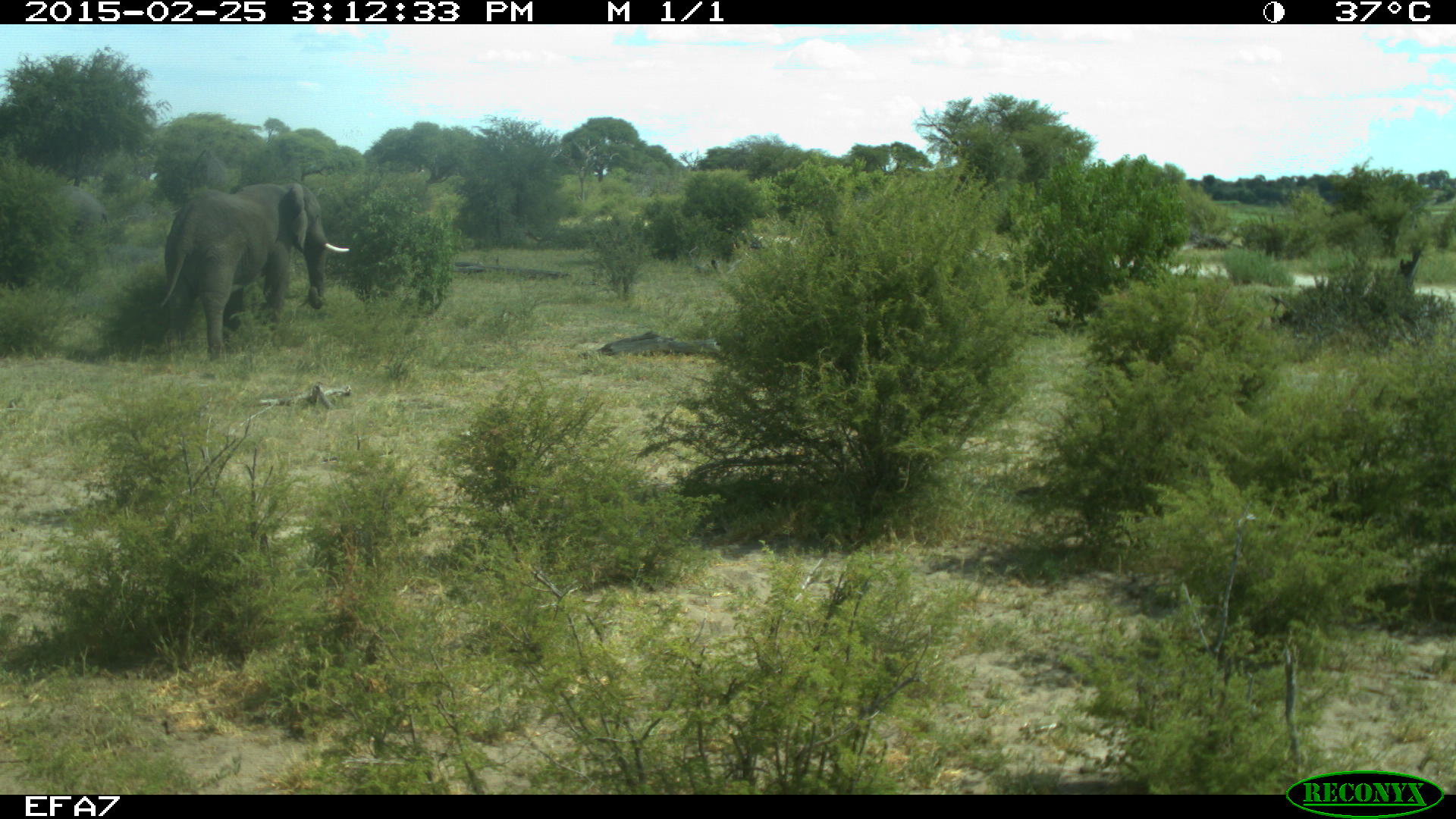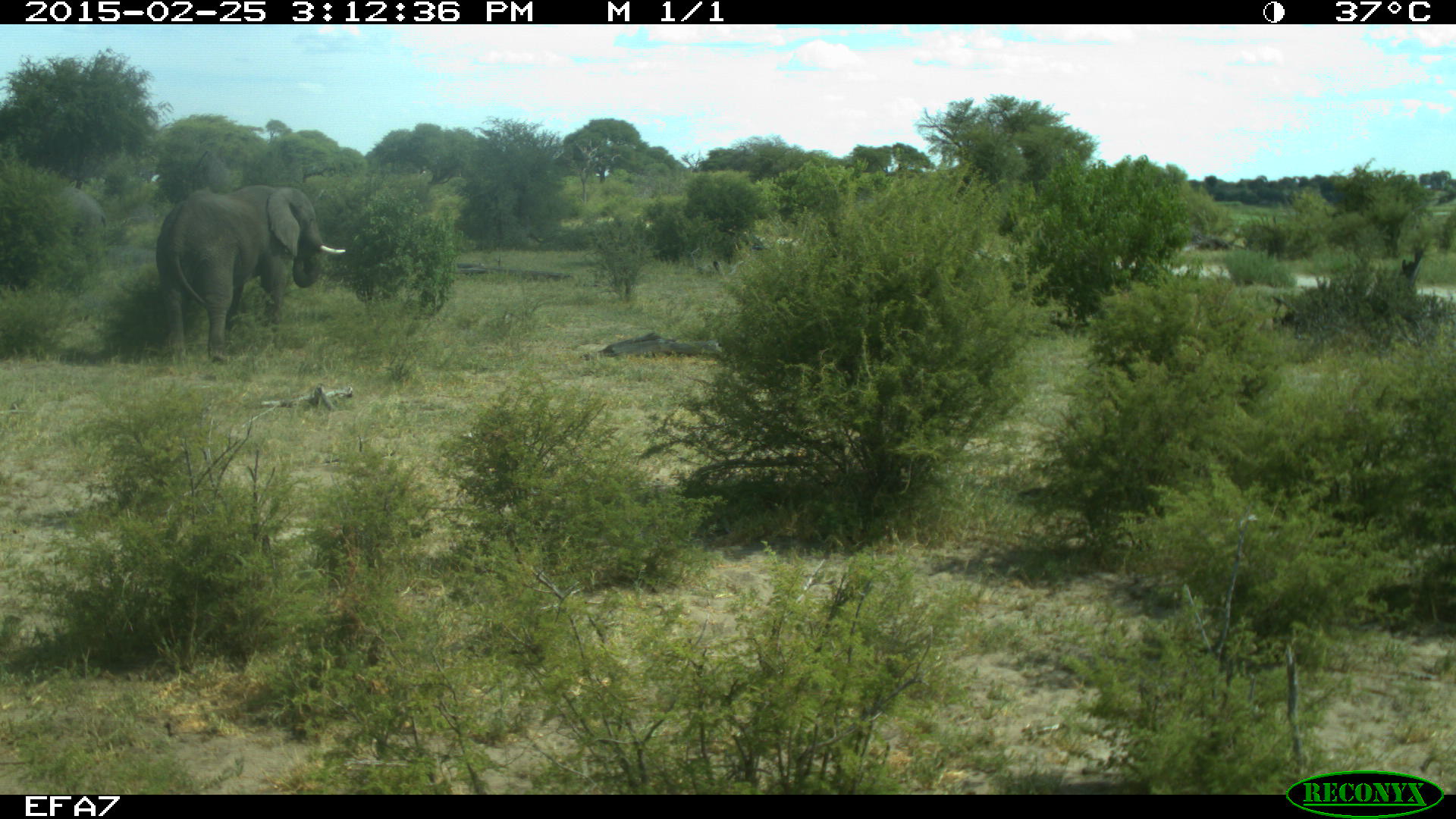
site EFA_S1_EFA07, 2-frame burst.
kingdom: Animalia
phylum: Chordata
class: Mammalia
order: Proboscidea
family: Elephantidae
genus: Loxodonta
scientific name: Loxodonta africana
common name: african bush elephant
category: elephant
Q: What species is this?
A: Elephant (african bush elephant) (Loxodonta africana).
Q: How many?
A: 1.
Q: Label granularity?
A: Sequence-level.